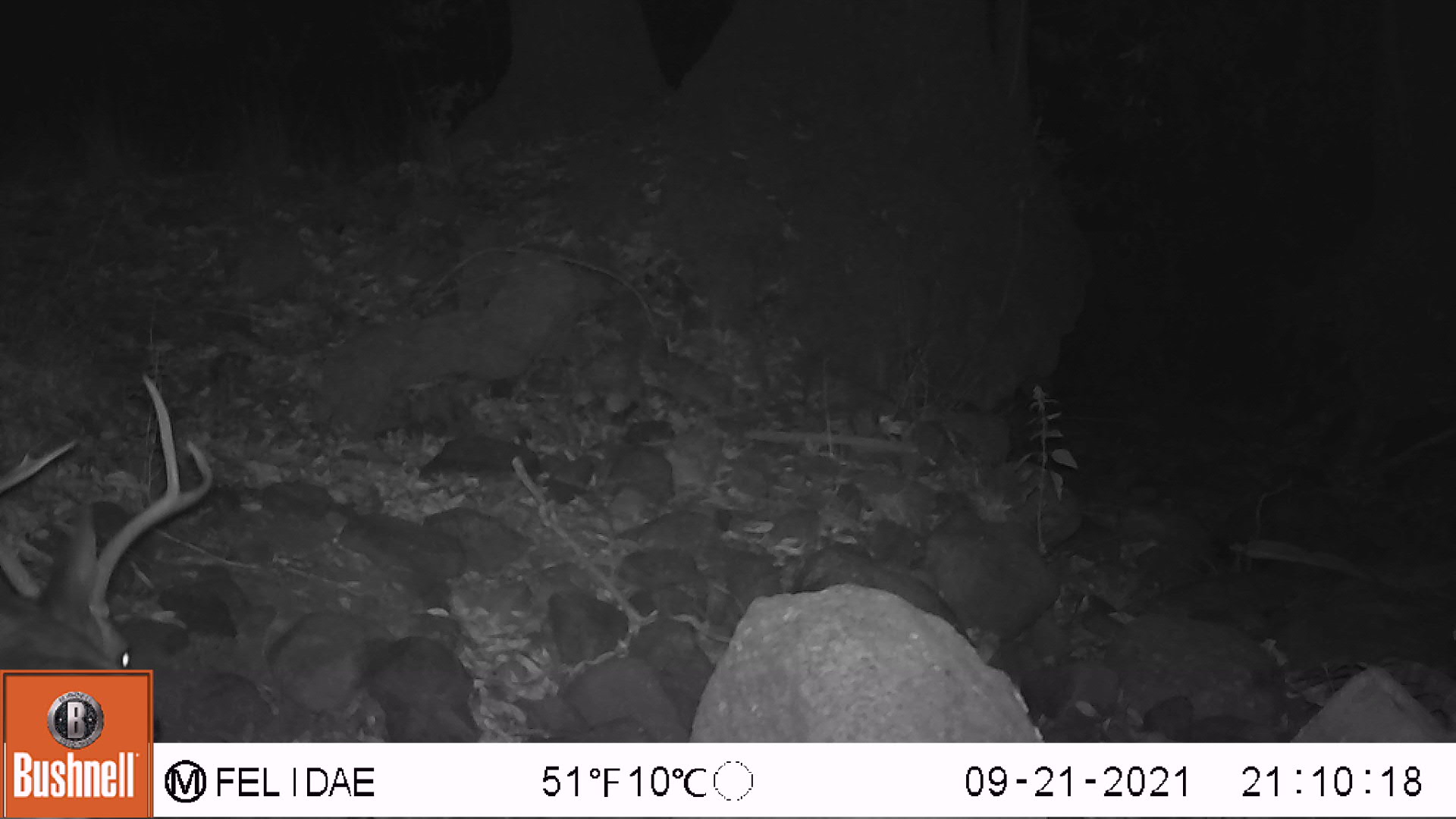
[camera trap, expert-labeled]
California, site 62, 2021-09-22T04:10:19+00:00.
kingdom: Animalia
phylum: Chordata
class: Mammalia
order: Artiodactyla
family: Cervidae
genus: Odocoileus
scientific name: Odocoileus hemionus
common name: mule deer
Mule deer (Odocoileus hemionus).